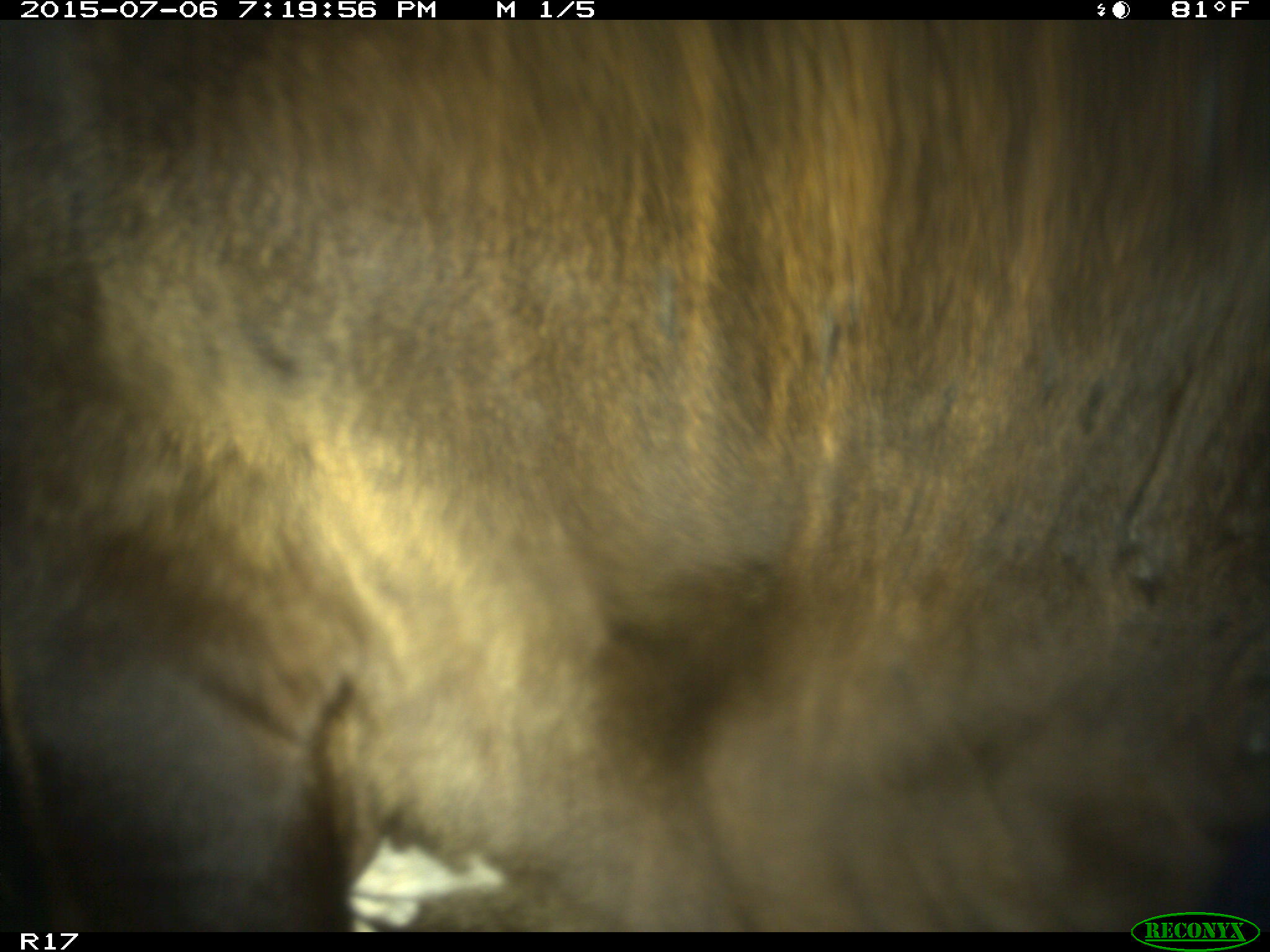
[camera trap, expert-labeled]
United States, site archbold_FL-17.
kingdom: Animalia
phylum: Chordata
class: Mammalia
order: Artiodactyla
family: Bovidae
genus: Bos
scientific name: Bos taurus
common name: domestic cow